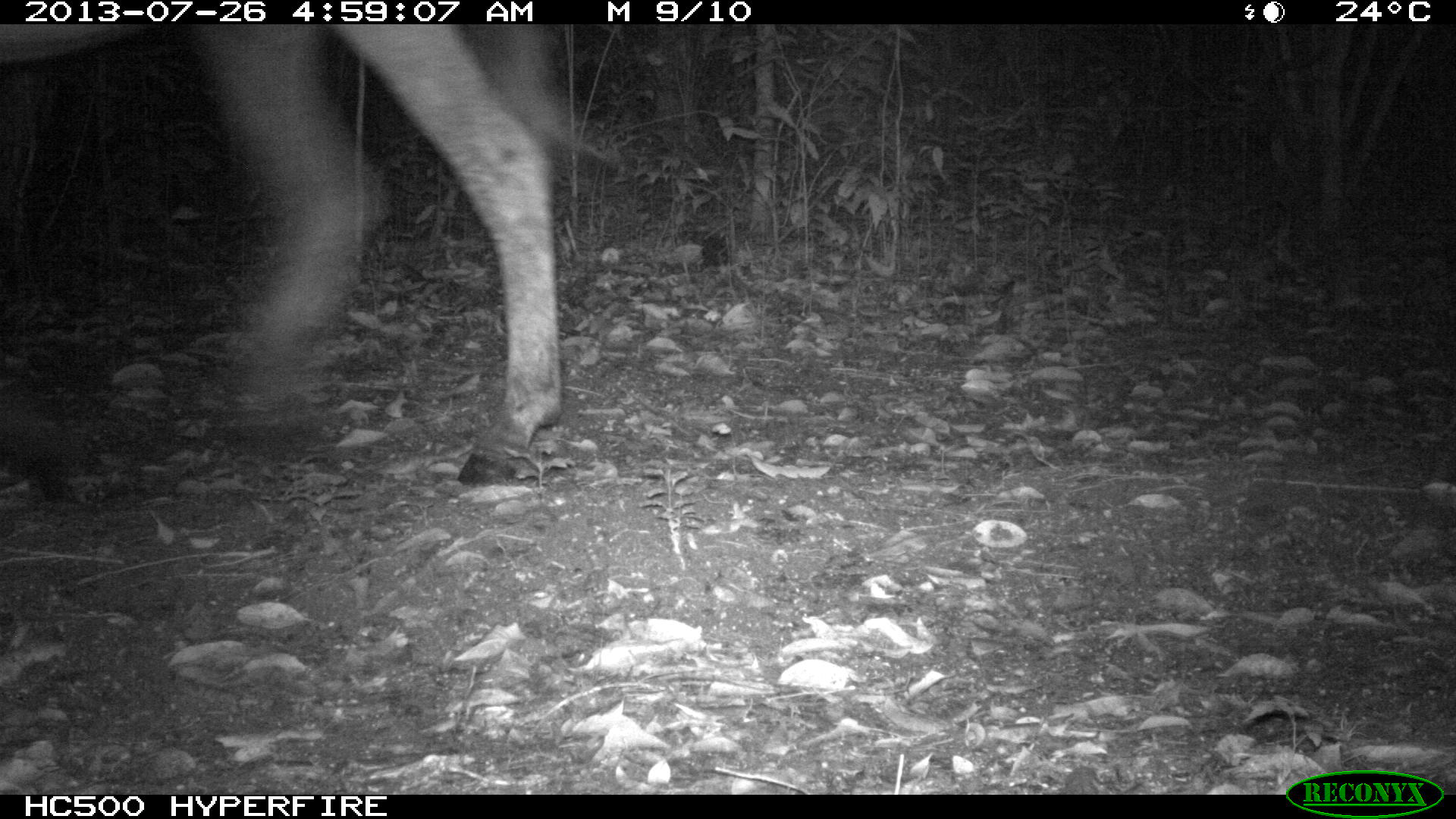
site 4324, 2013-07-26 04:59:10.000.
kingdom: Animalia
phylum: Chordata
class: Mammalia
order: Perissodactyla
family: Equidae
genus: Equus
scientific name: Equus ferus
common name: wild horse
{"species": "Equus ferus (wild horse)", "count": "1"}